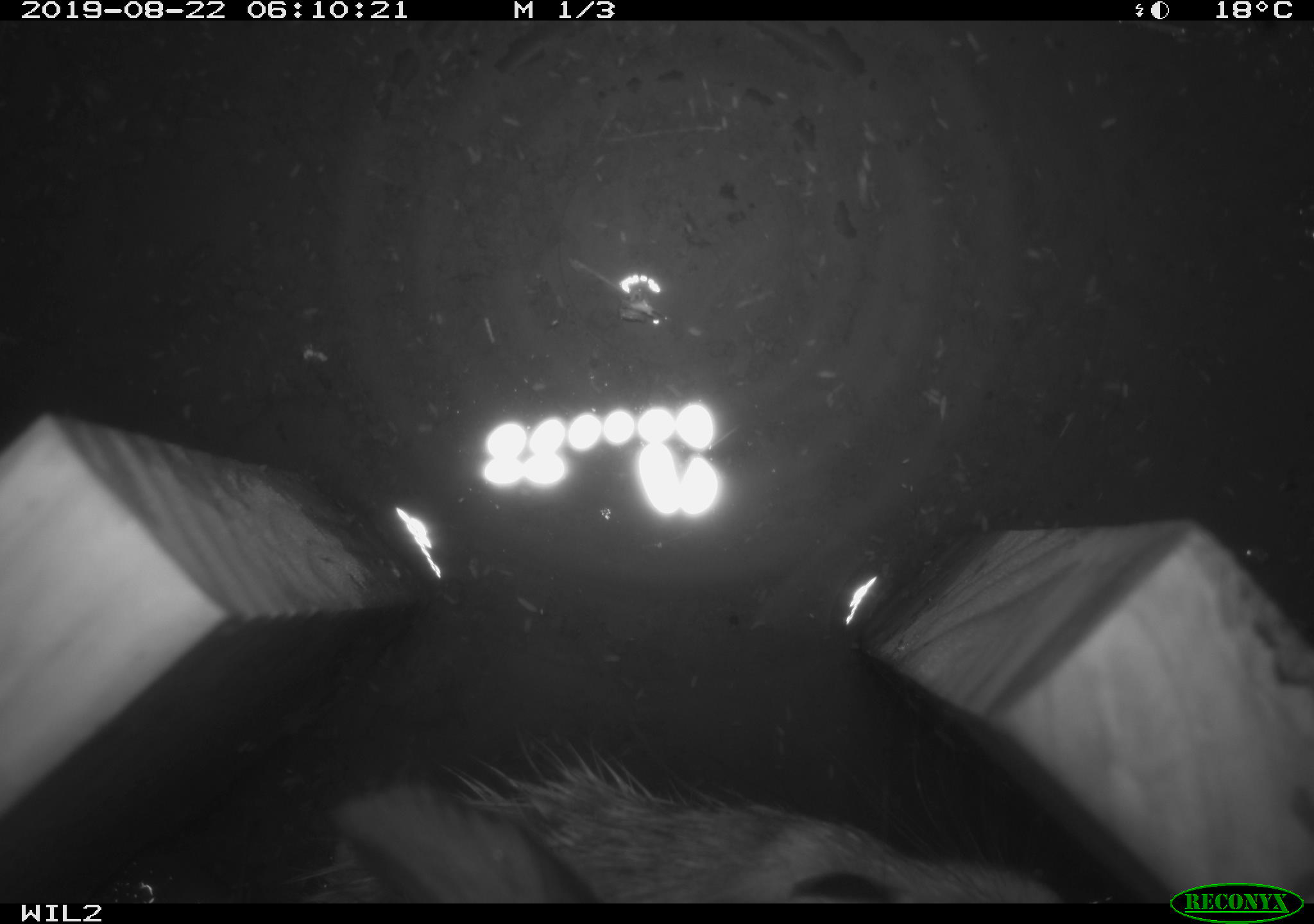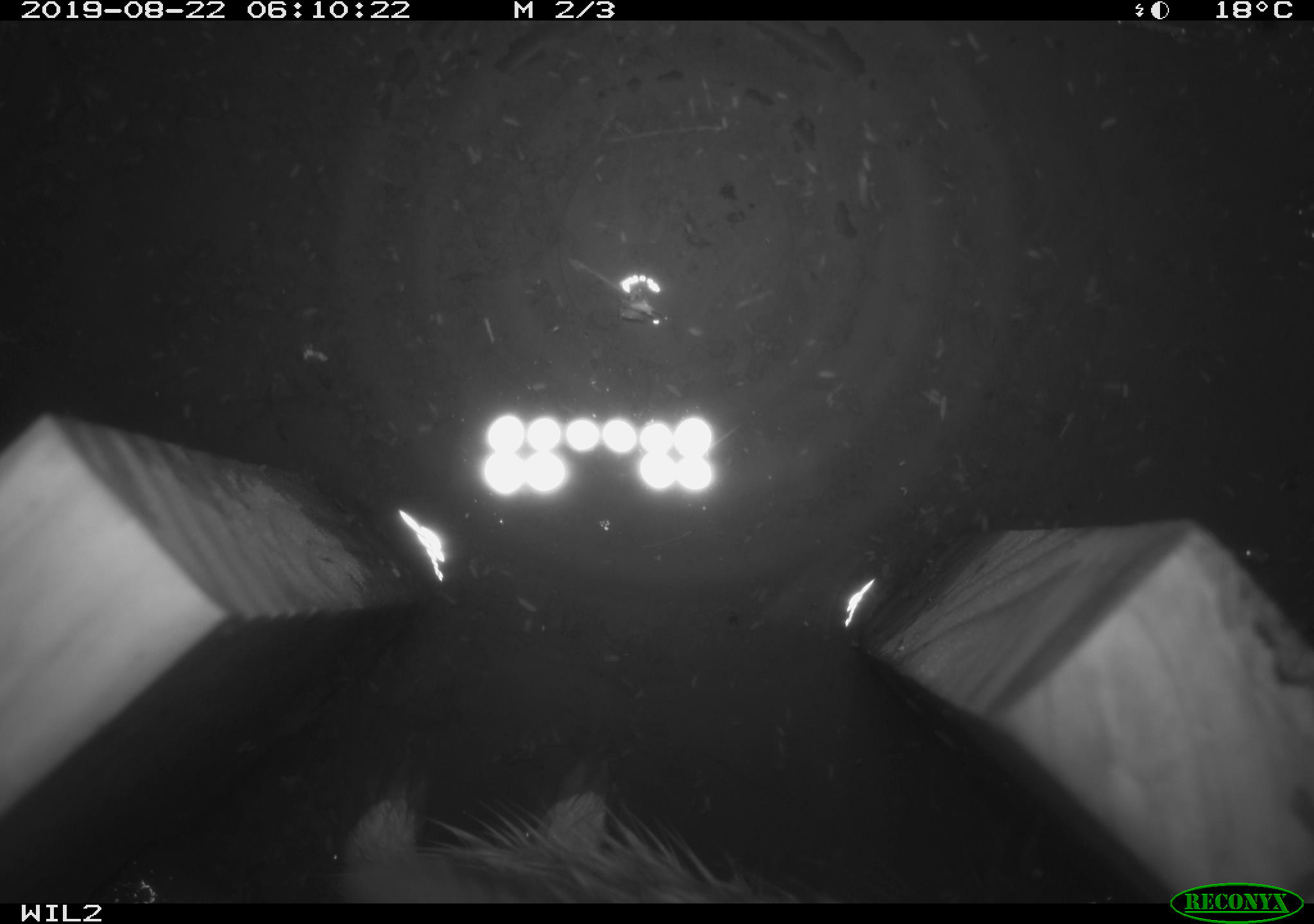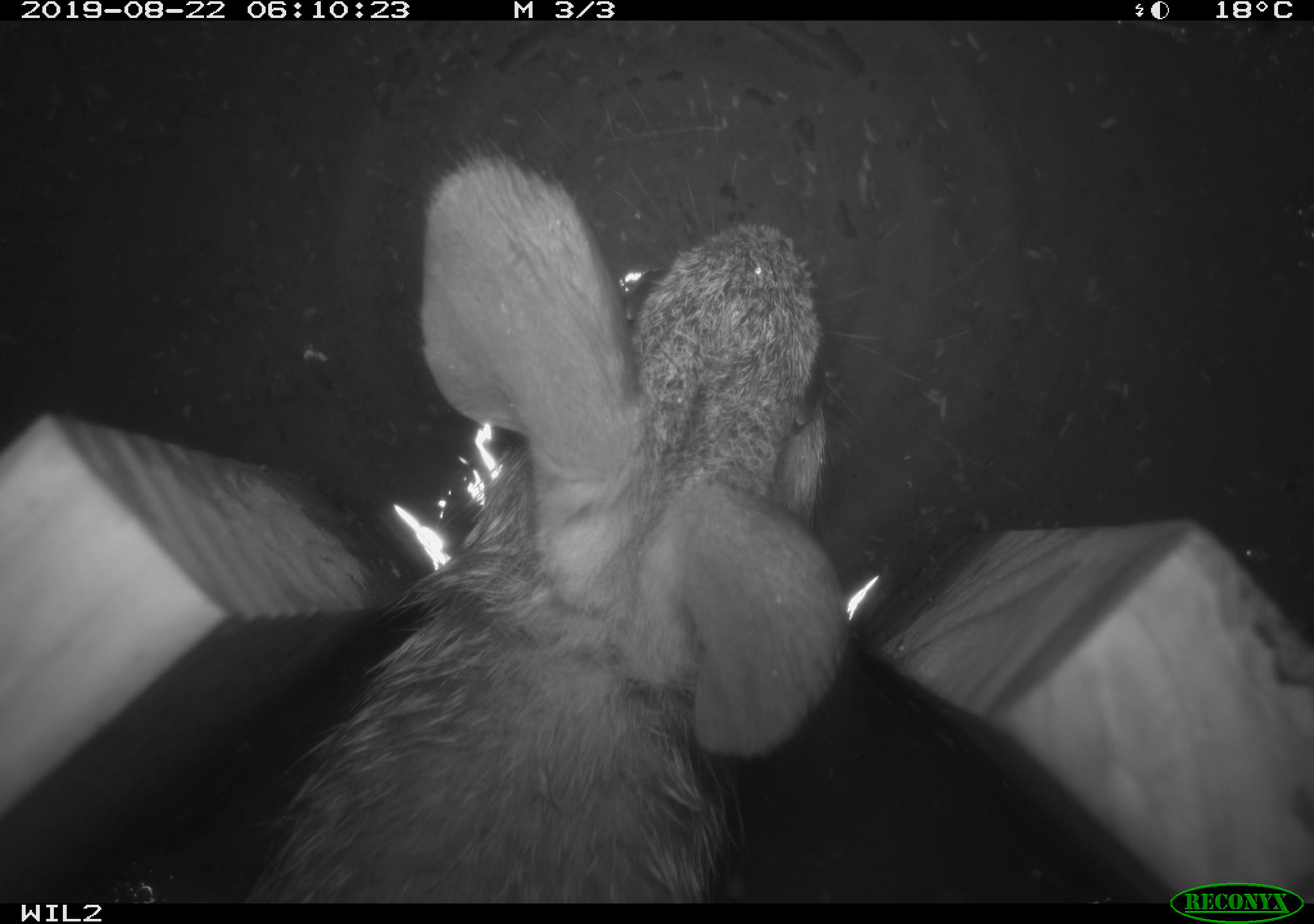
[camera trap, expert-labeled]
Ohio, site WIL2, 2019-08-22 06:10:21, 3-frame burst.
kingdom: Animalia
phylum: Chordata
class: Mammalia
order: Lagomorpha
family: Leporidae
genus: Sylvilagus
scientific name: Sylvilagus floridanus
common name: eastern cottontail